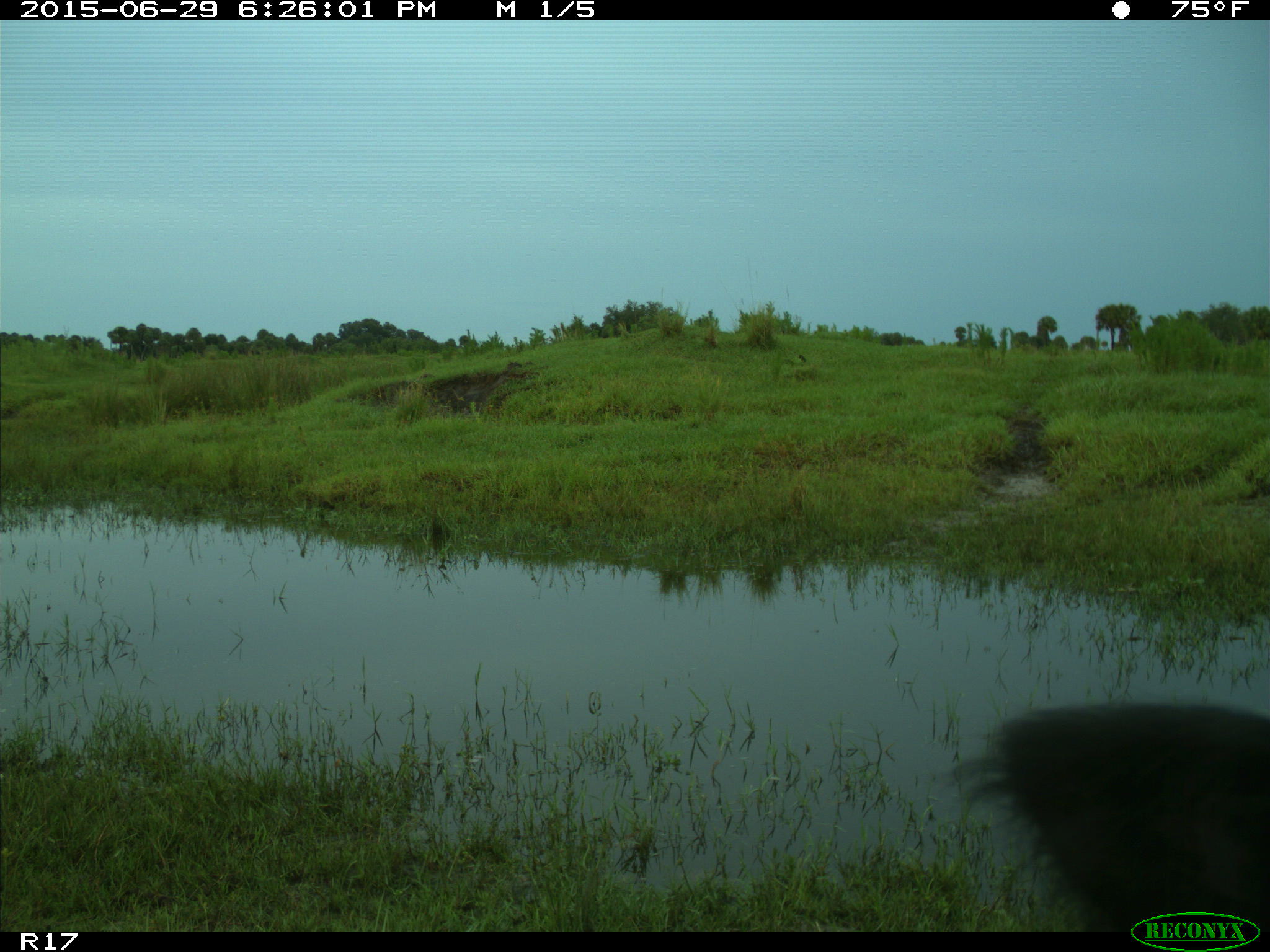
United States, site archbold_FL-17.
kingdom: Animalia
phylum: Chordata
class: Mammalia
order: Artiodactyla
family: Bovidae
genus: Bos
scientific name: Bos taurus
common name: domestic cow